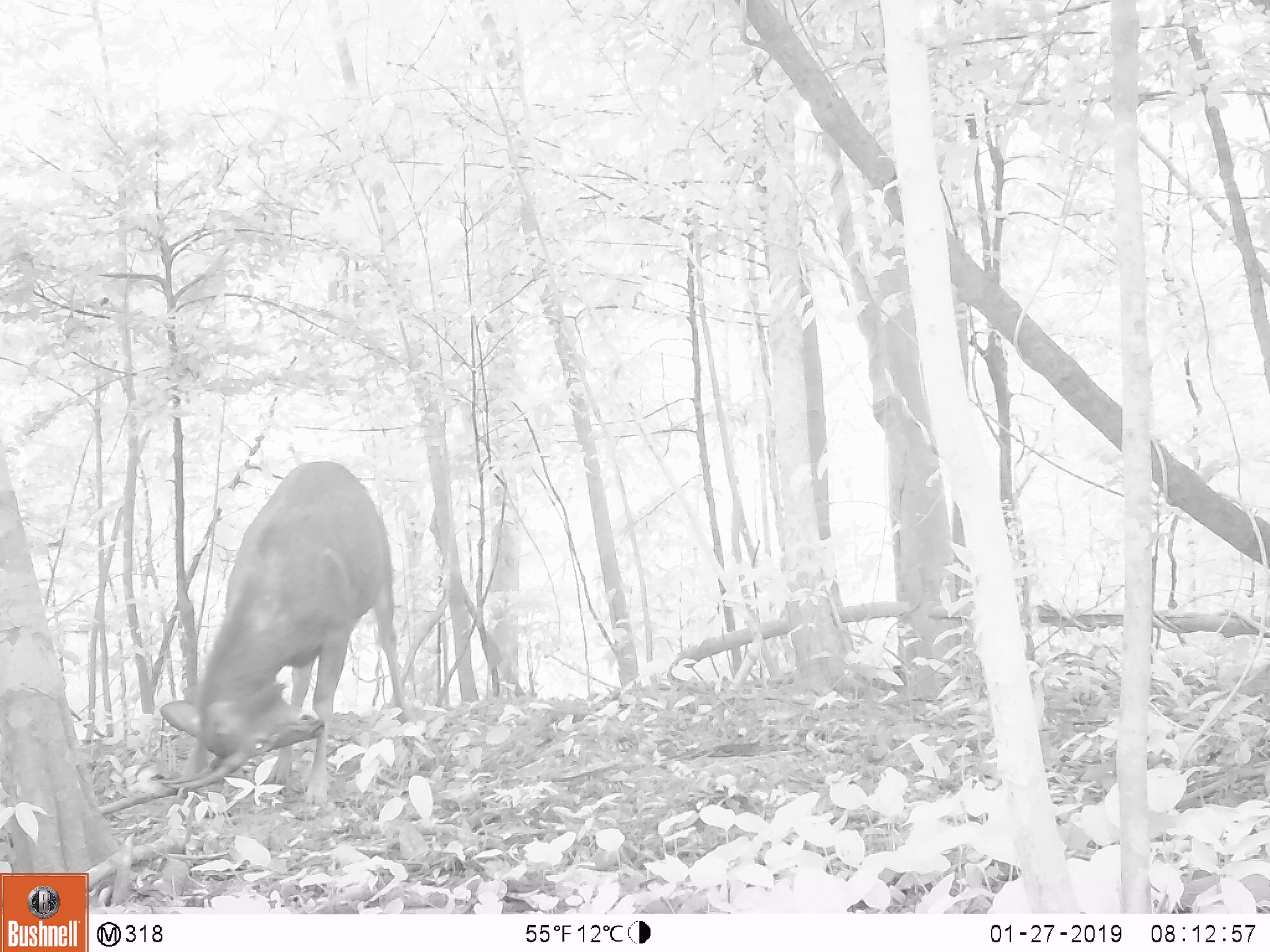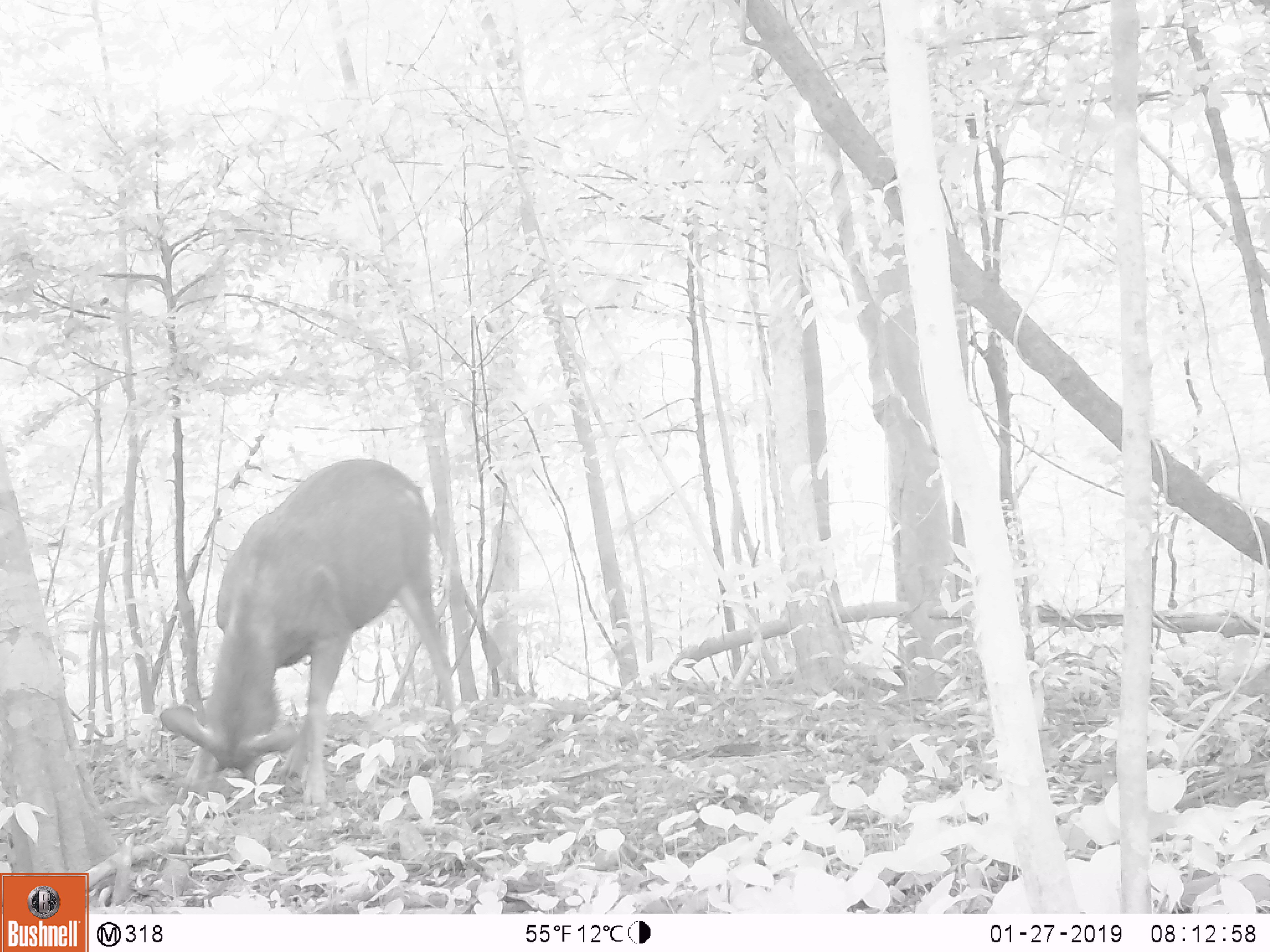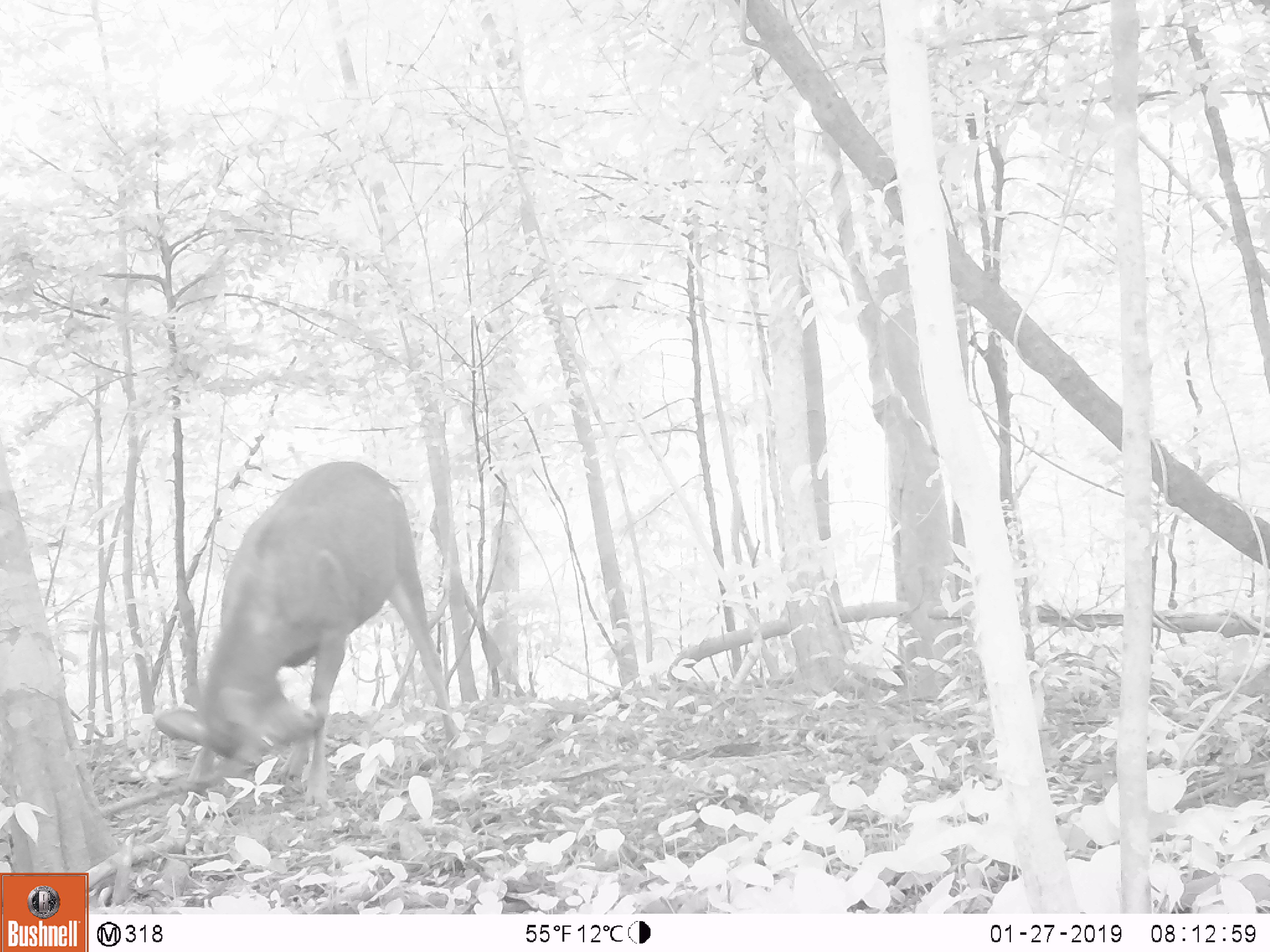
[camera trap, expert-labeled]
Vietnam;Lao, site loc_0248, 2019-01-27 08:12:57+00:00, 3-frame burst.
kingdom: Animalia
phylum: Chordata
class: Mammalia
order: Artiodactyla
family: Cervidae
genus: Rusa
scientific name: Rusa unicolor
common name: sambar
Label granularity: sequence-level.